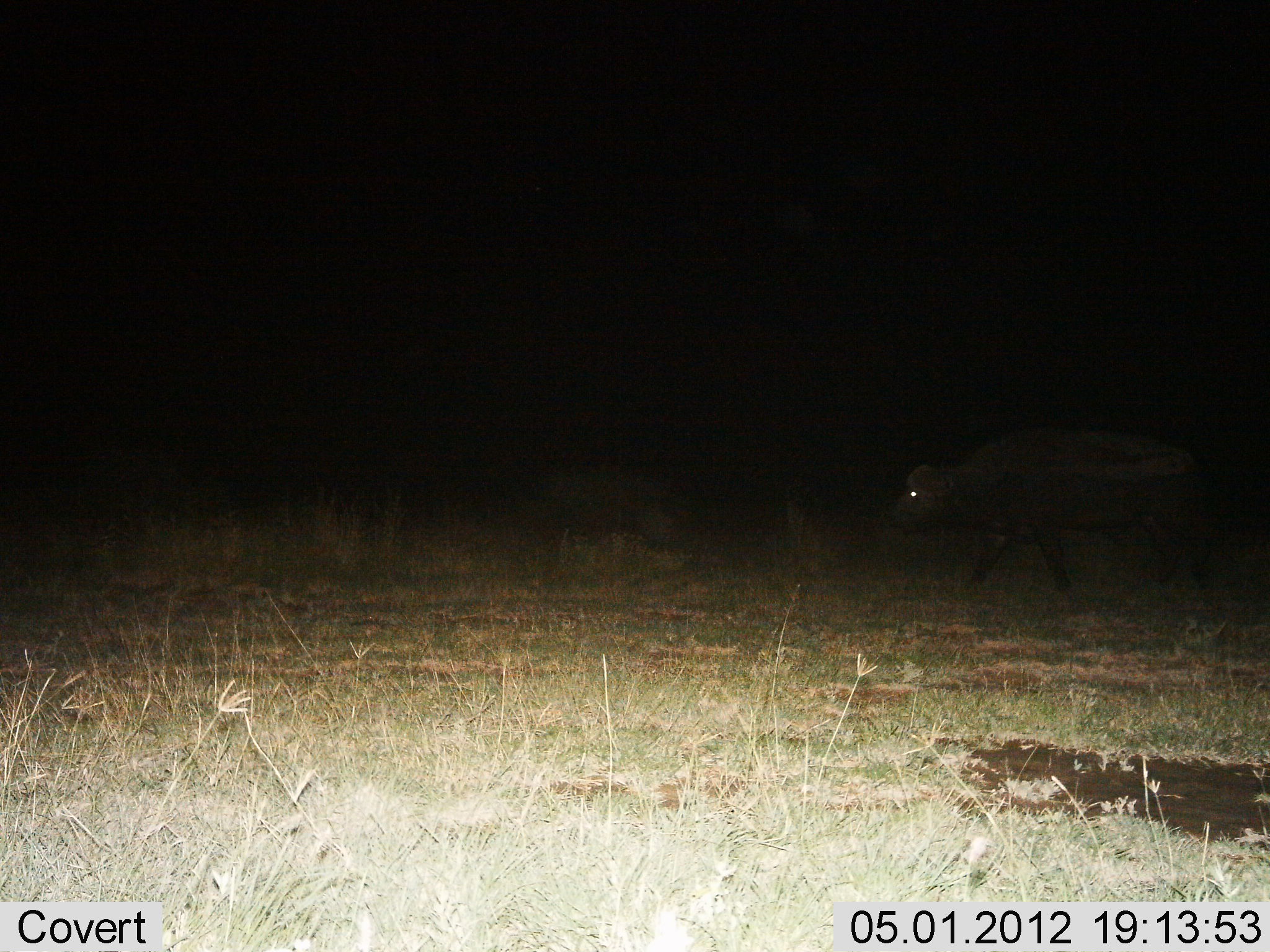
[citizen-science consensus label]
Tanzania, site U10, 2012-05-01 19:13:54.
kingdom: Animalia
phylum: Chordata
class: Mammalia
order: Artiodactyla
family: Bovidae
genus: Syncerus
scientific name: Syncerus caffer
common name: cape buffalo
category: buffalo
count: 1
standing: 6%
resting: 0%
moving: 94%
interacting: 0%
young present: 0%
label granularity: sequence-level